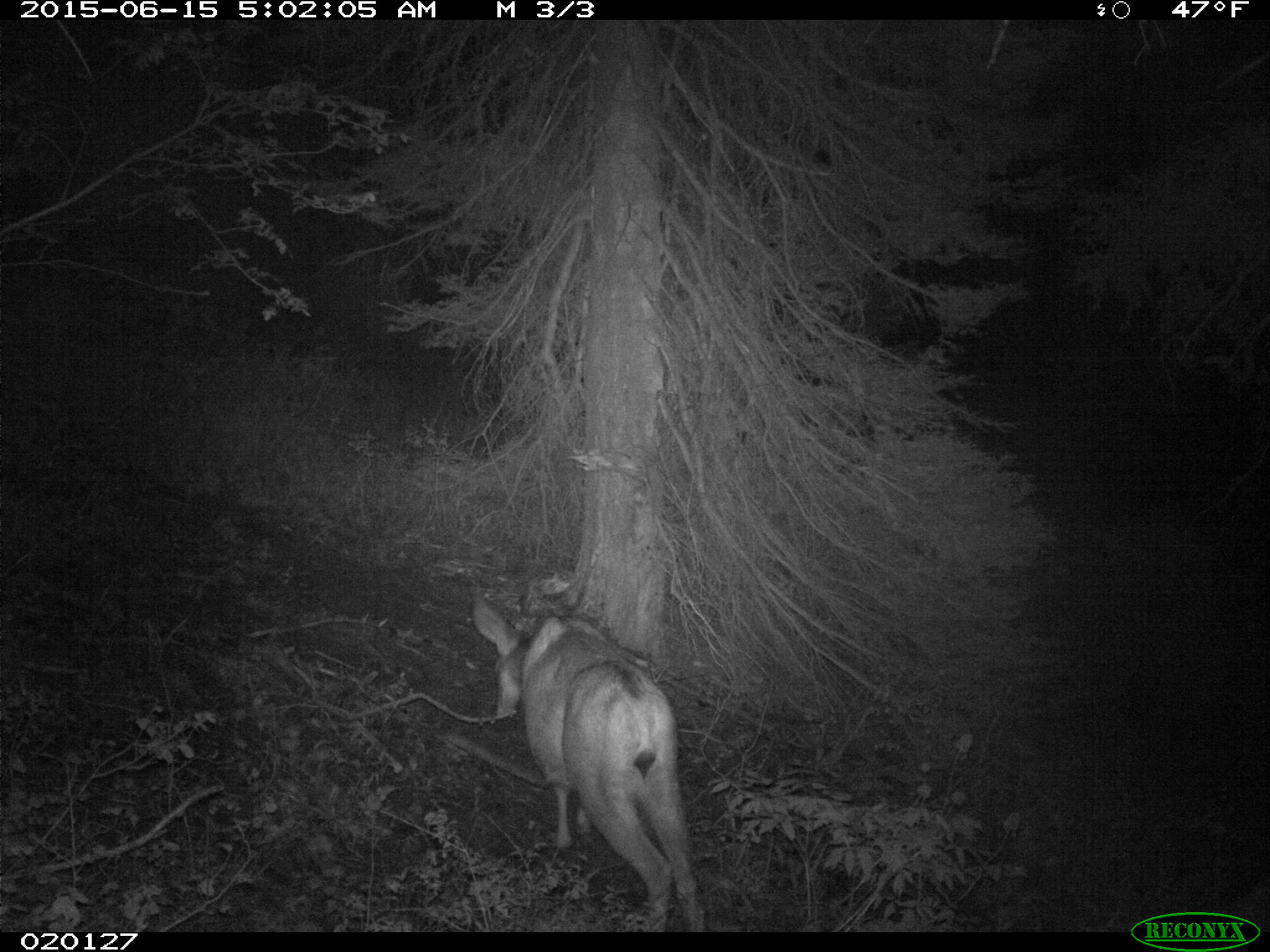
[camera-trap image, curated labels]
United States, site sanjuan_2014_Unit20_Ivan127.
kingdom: Animalia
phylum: Chordata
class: Mammalia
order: Artiodactyla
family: Cervidae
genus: Odocoileus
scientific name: Odocoileus hemionus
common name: mule deer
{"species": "Odocoileus hemionus (mule deer)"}